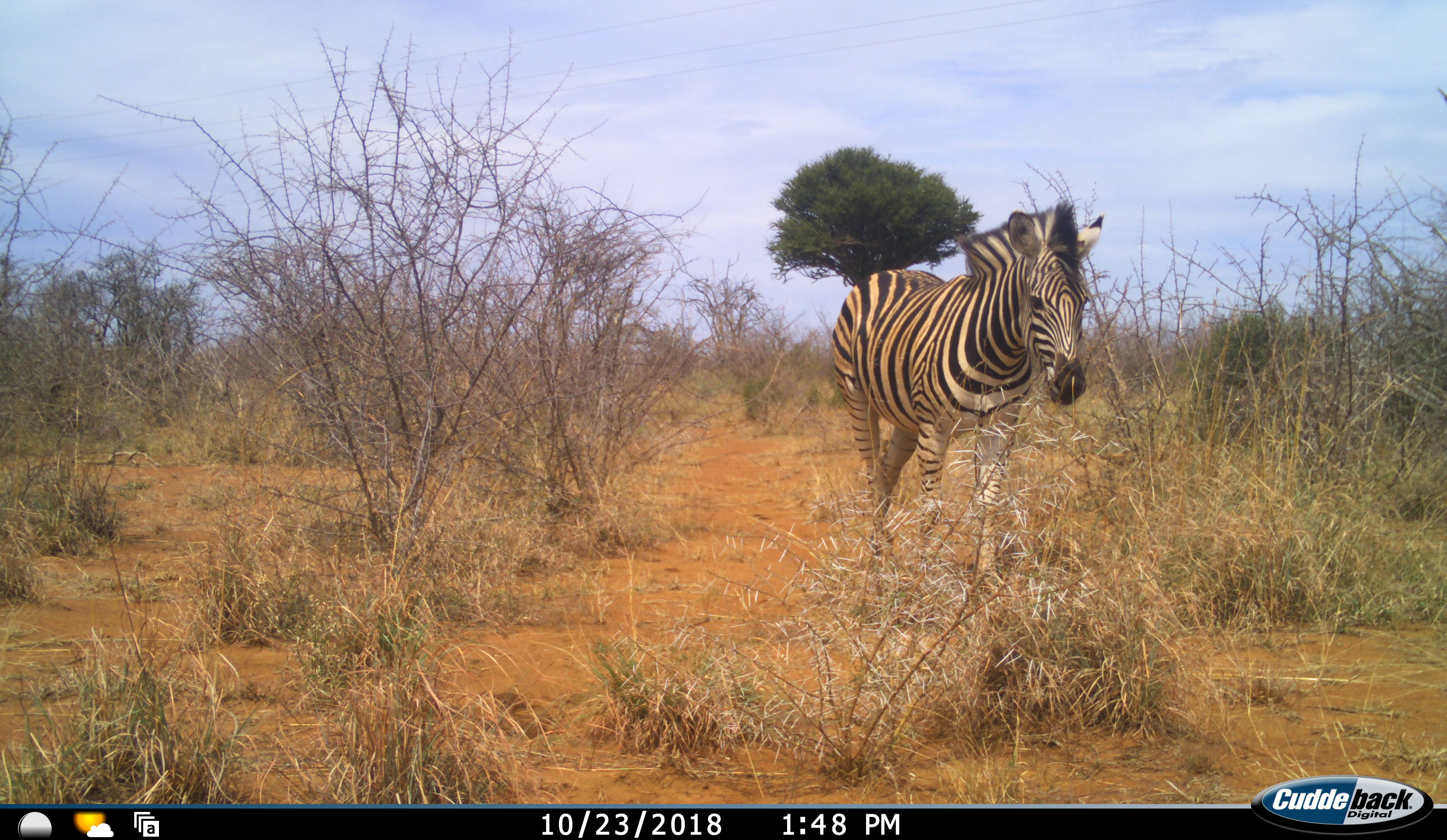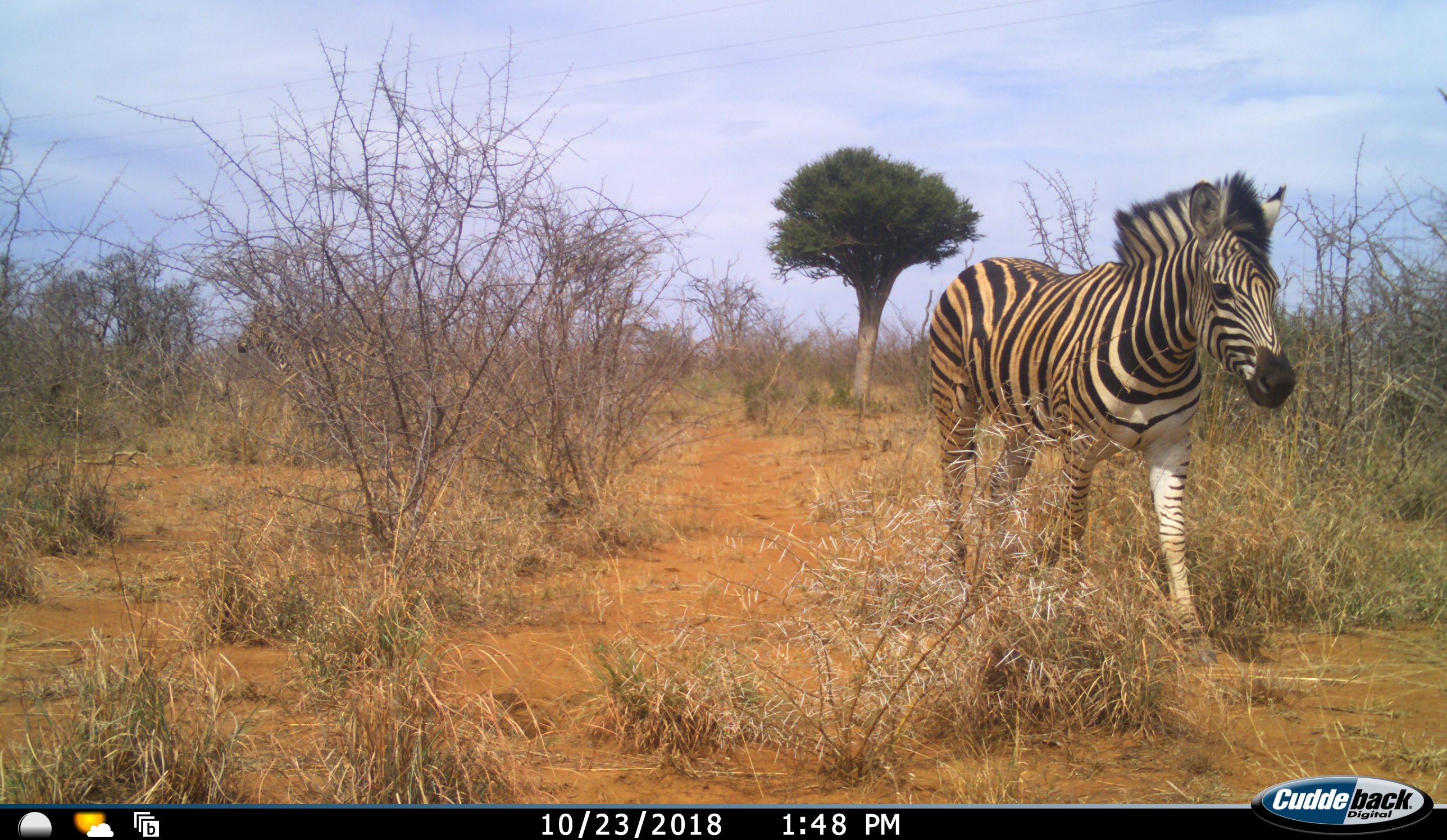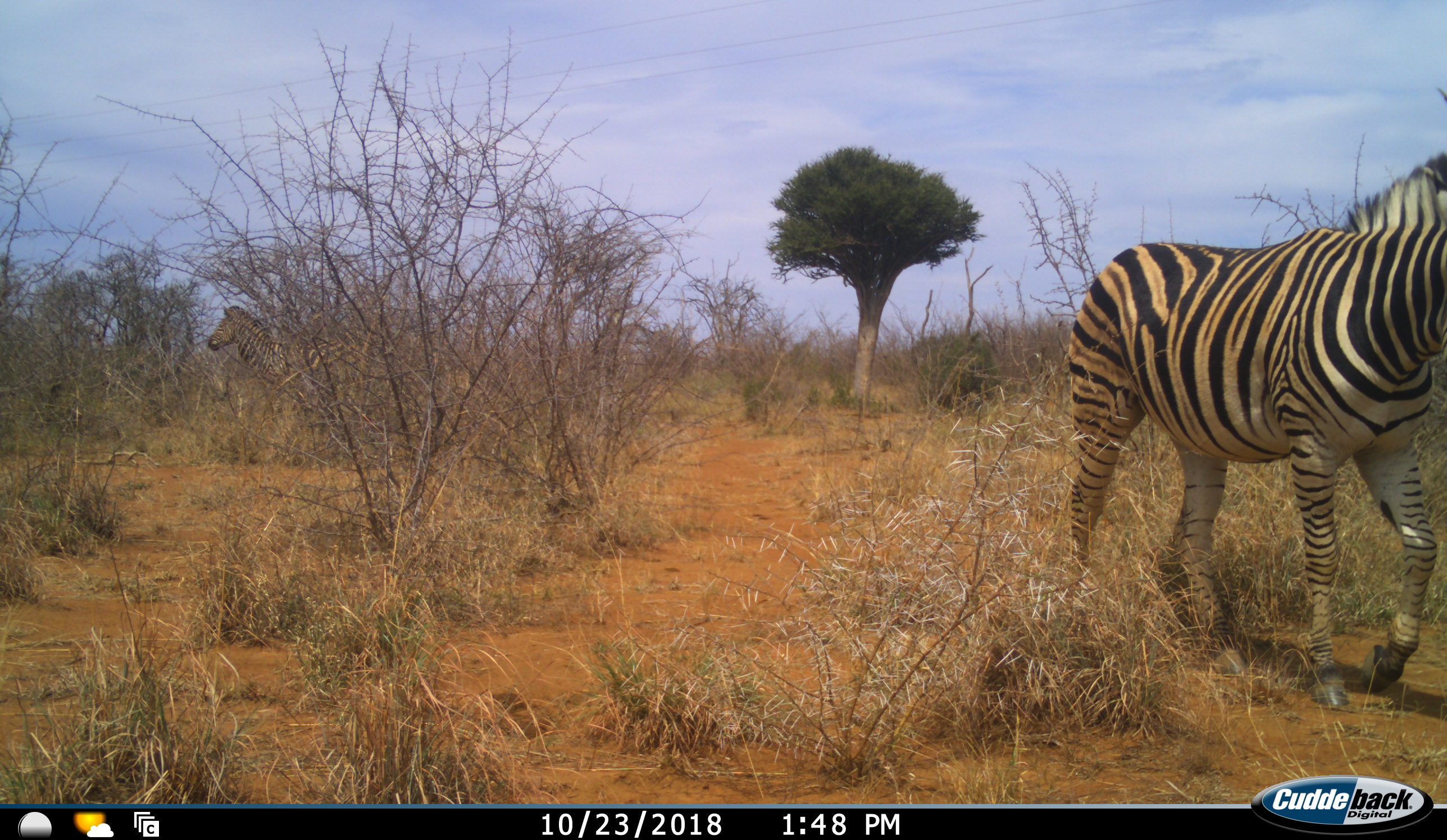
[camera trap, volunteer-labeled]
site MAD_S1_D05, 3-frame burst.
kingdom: Animalia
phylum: Chordata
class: Mammalia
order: Perissodactyla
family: Equidae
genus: Equus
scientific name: Equus quagga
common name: plains zebra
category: zebraplains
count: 2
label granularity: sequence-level